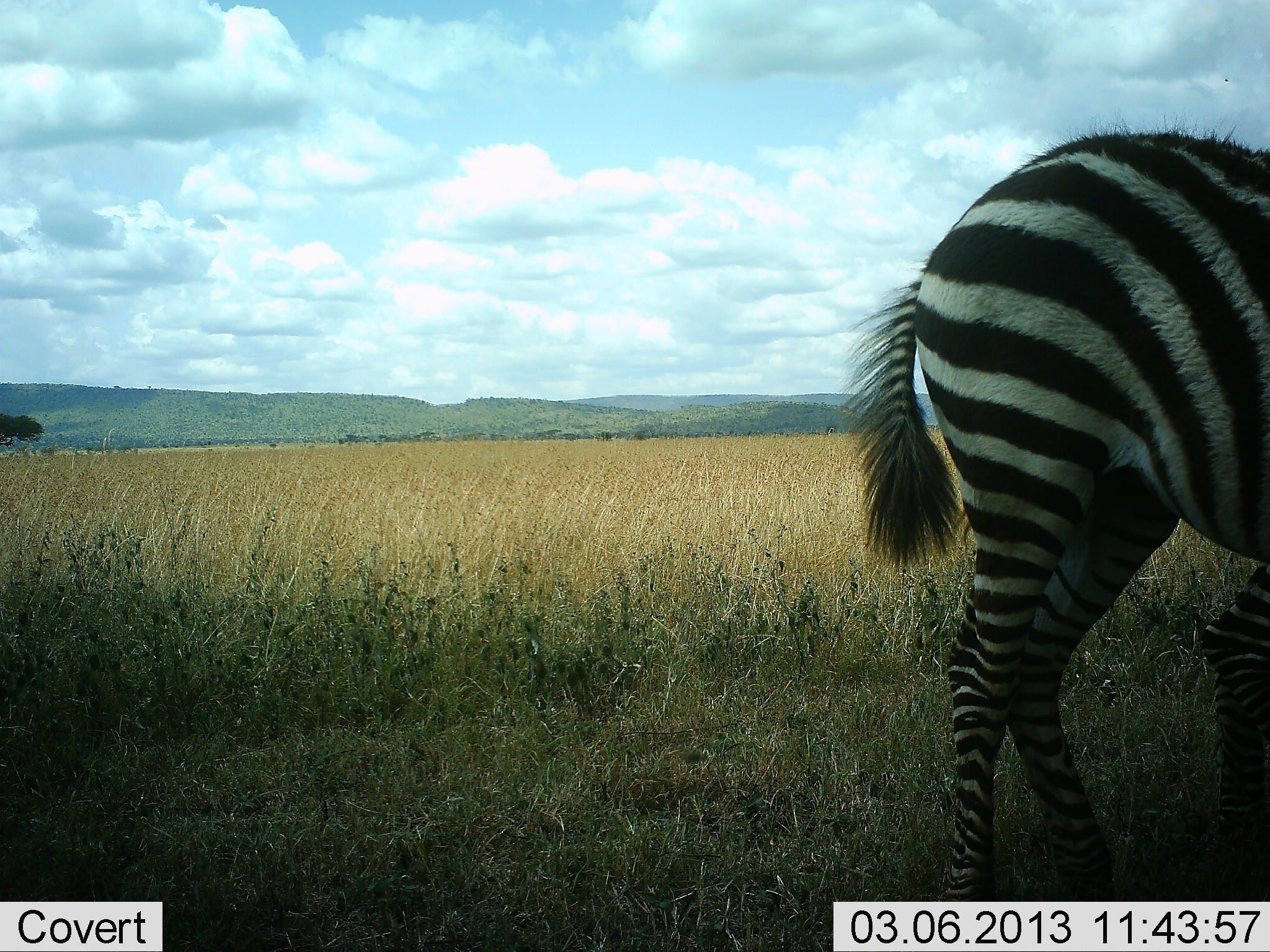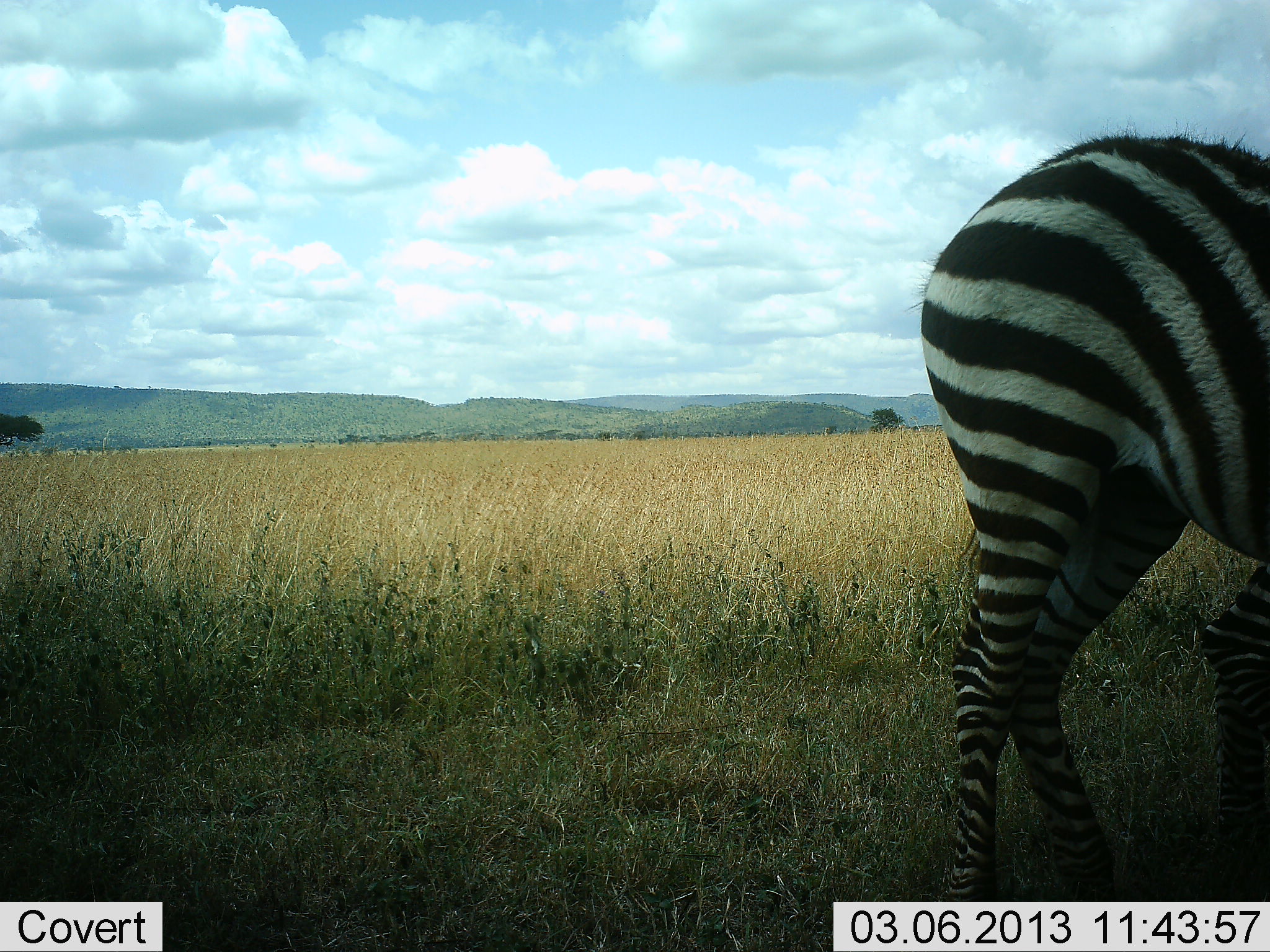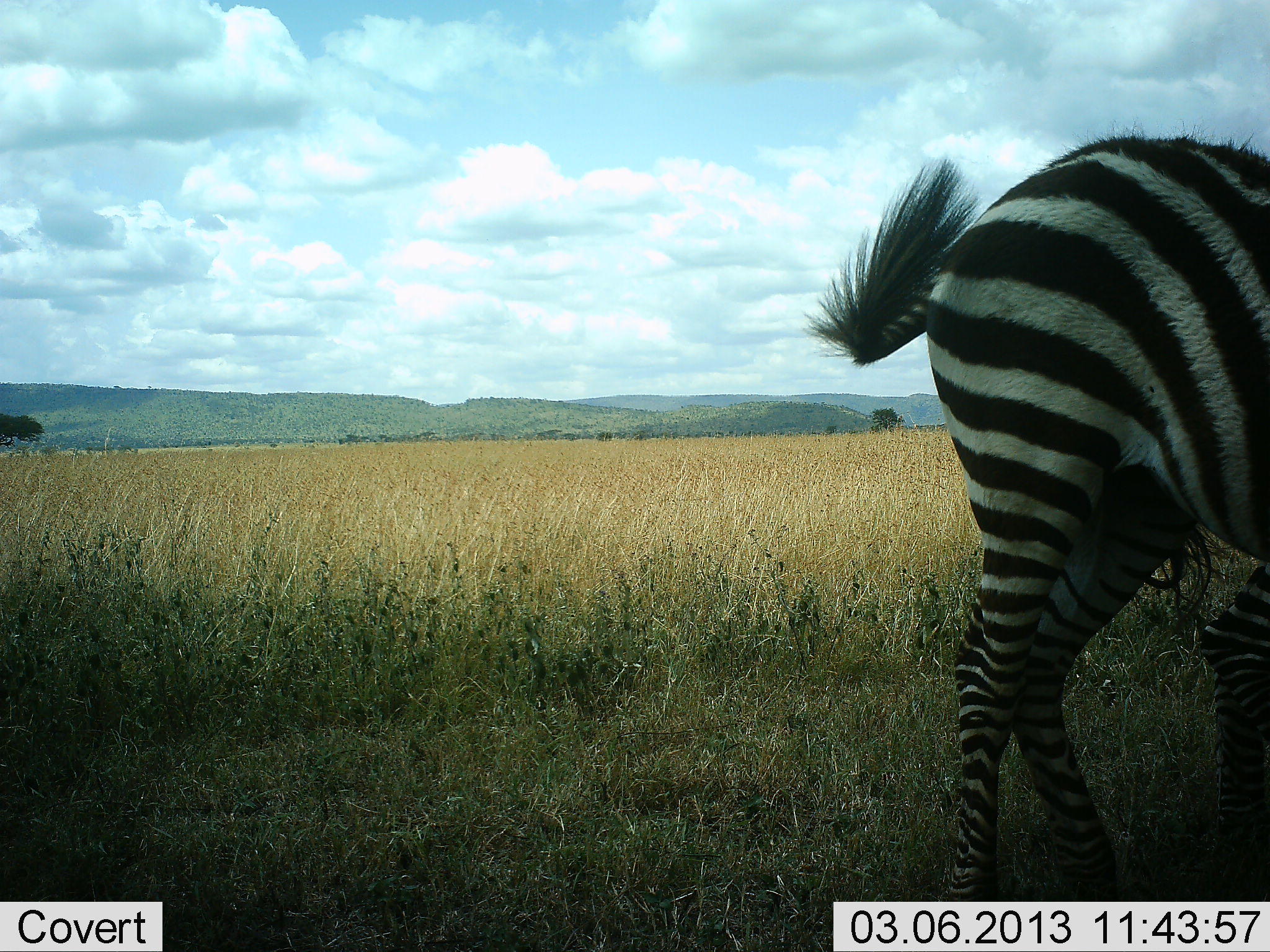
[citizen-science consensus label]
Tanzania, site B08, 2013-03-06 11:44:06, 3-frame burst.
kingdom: Animalia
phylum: Chordata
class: Mammalia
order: Perissodactyla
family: Equidae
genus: Equus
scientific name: Equus quagga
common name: plains zebra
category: zebra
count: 1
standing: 90%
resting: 3%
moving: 3%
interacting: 0%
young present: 3%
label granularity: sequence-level